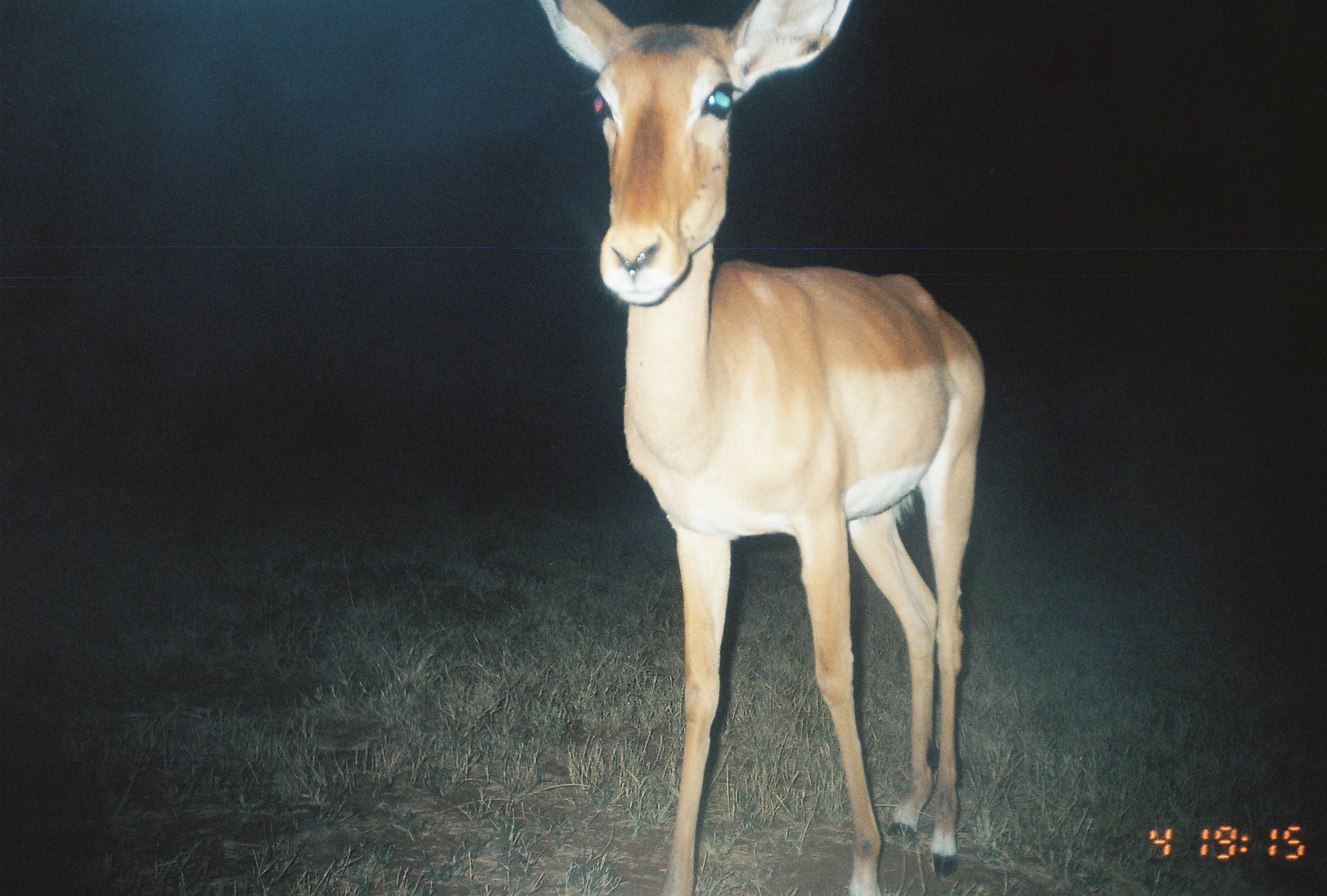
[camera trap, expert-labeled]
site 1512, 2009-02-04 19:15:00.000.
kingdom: Animalia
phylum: Chordata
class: Mammalia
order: Artiodactyla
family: Bovidae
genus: Aepyceros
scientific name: Aepyceros melampus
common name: impala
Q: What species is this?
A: Aepyceros melampus (impala).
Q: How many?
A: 1.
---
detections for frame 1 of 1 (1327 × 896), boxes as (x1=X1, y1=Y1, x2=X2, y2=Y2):
aepyceros melampus: (x1=534, y1=0, x2=985, y2=890)